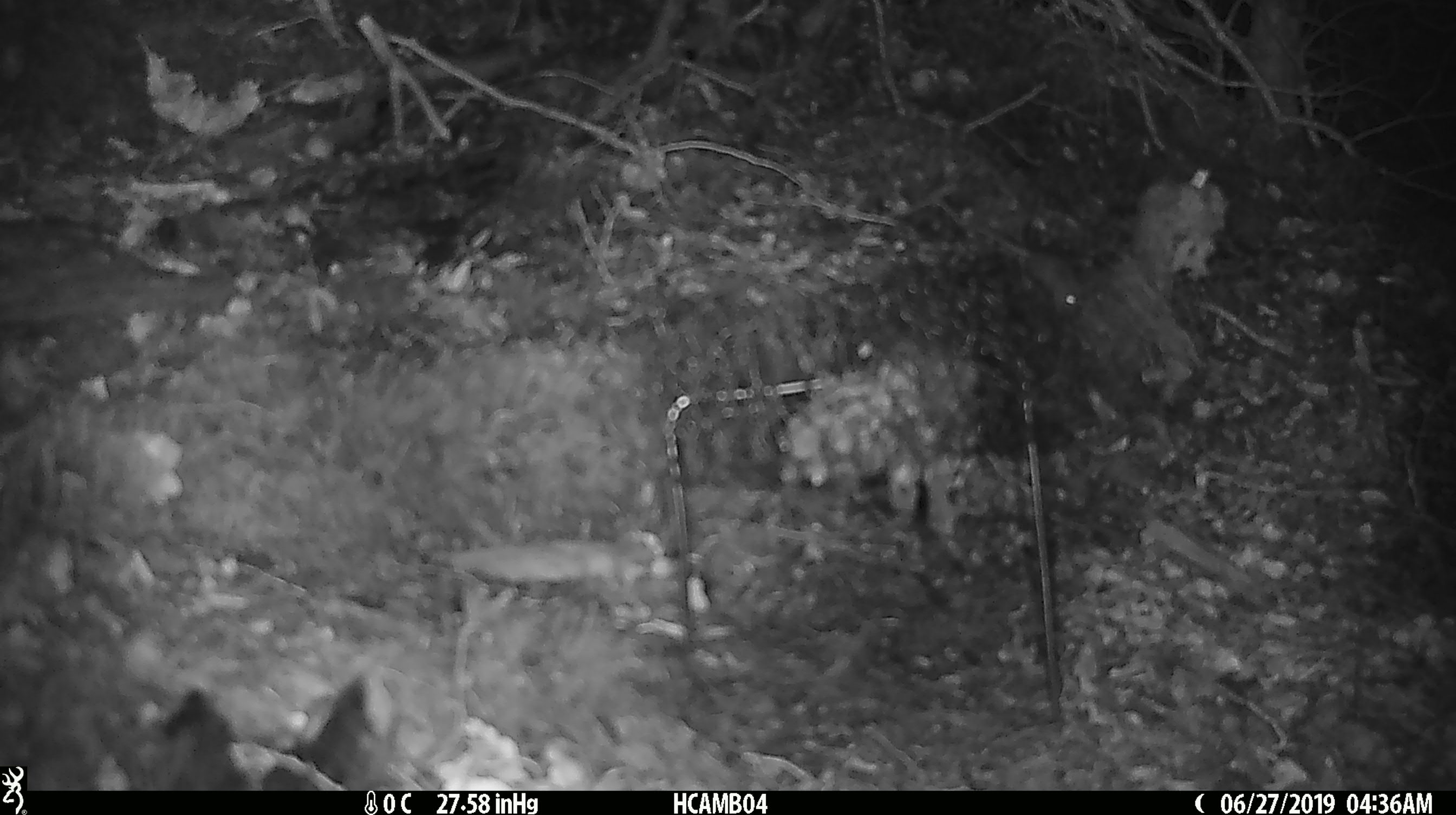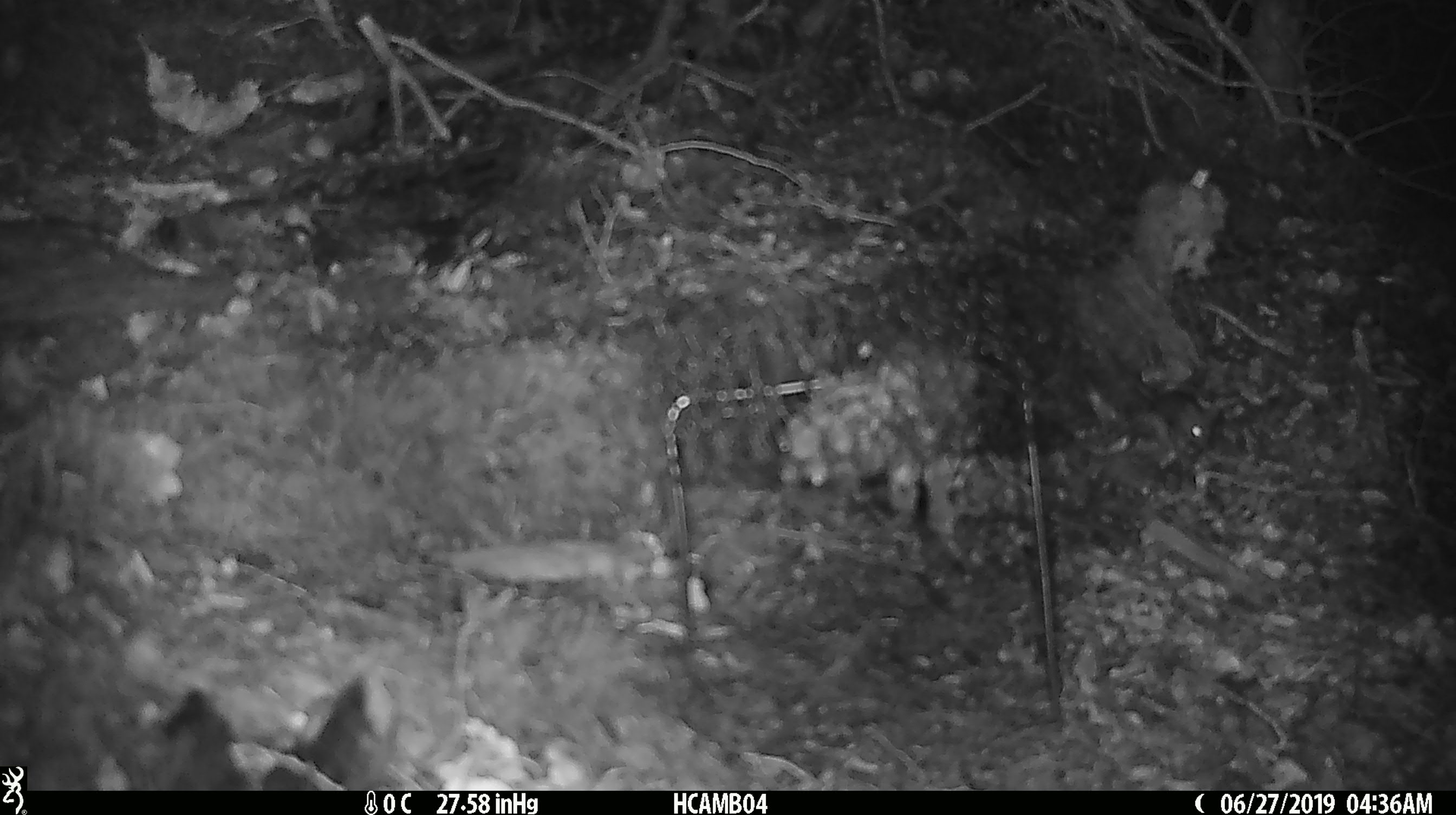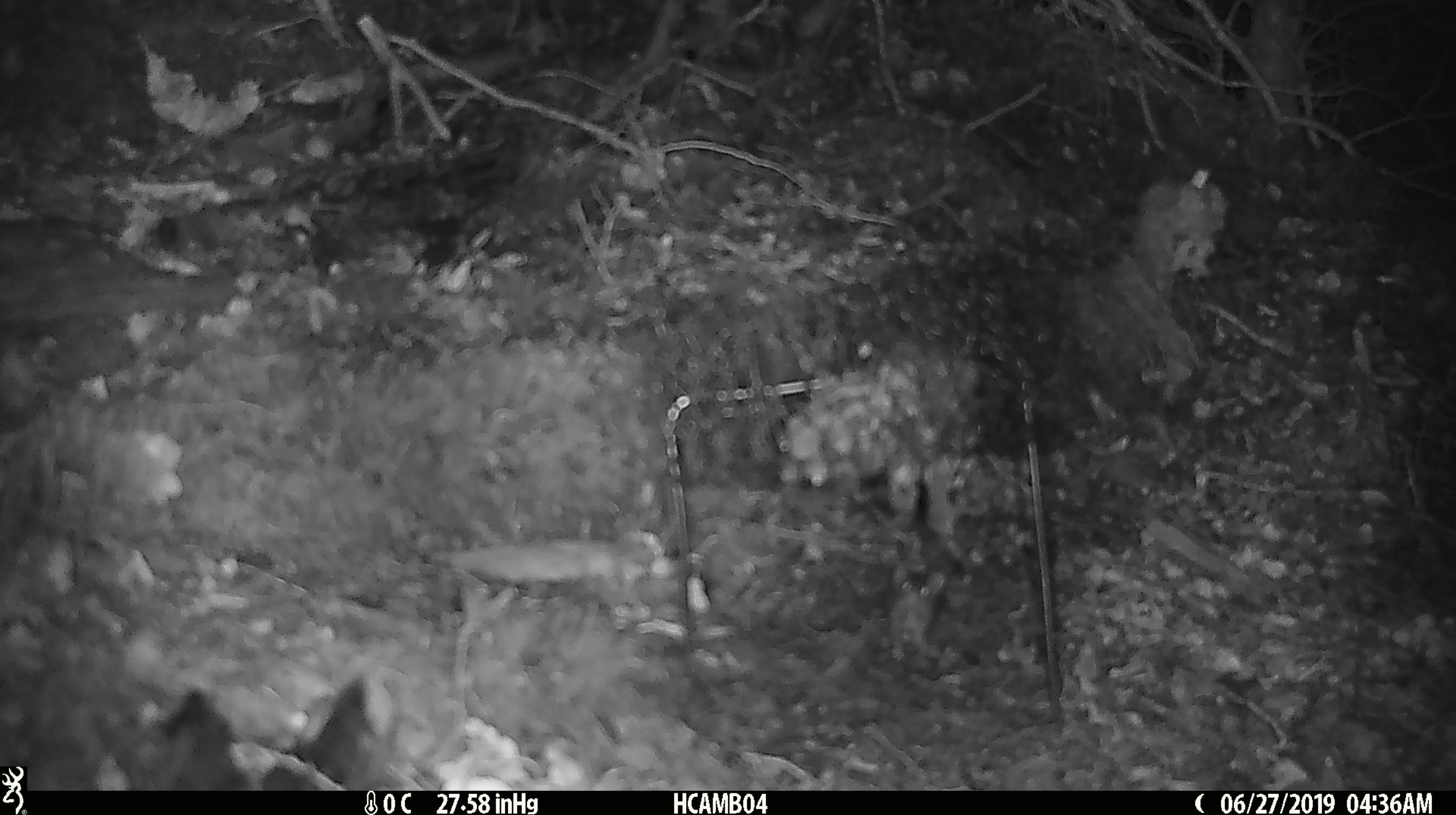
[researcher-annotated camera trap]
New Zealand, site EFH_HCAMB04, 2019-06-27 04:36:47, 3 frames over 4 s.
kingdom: Animalia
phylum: Chordata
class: Mammalia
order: Rodentia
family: Muridae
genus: Mus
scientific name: Mus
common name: mouse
Mouse (Mus).